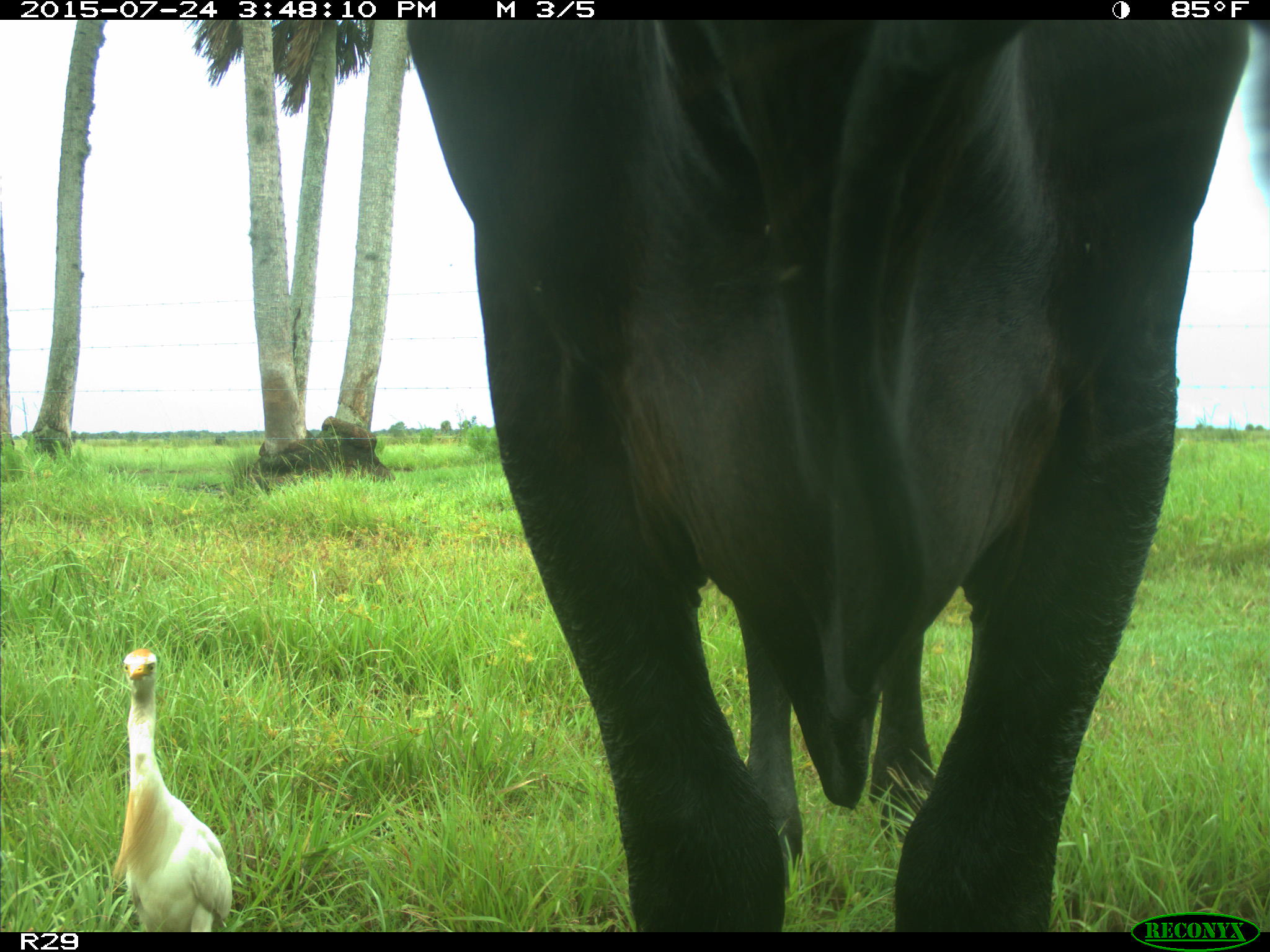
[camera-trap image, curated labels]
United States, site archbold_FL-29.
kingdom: Animalia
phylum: Chordata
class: Mammalia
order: Artiodactyla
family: Bovidae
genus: Bos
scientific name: Bos taurus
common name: domestic cow